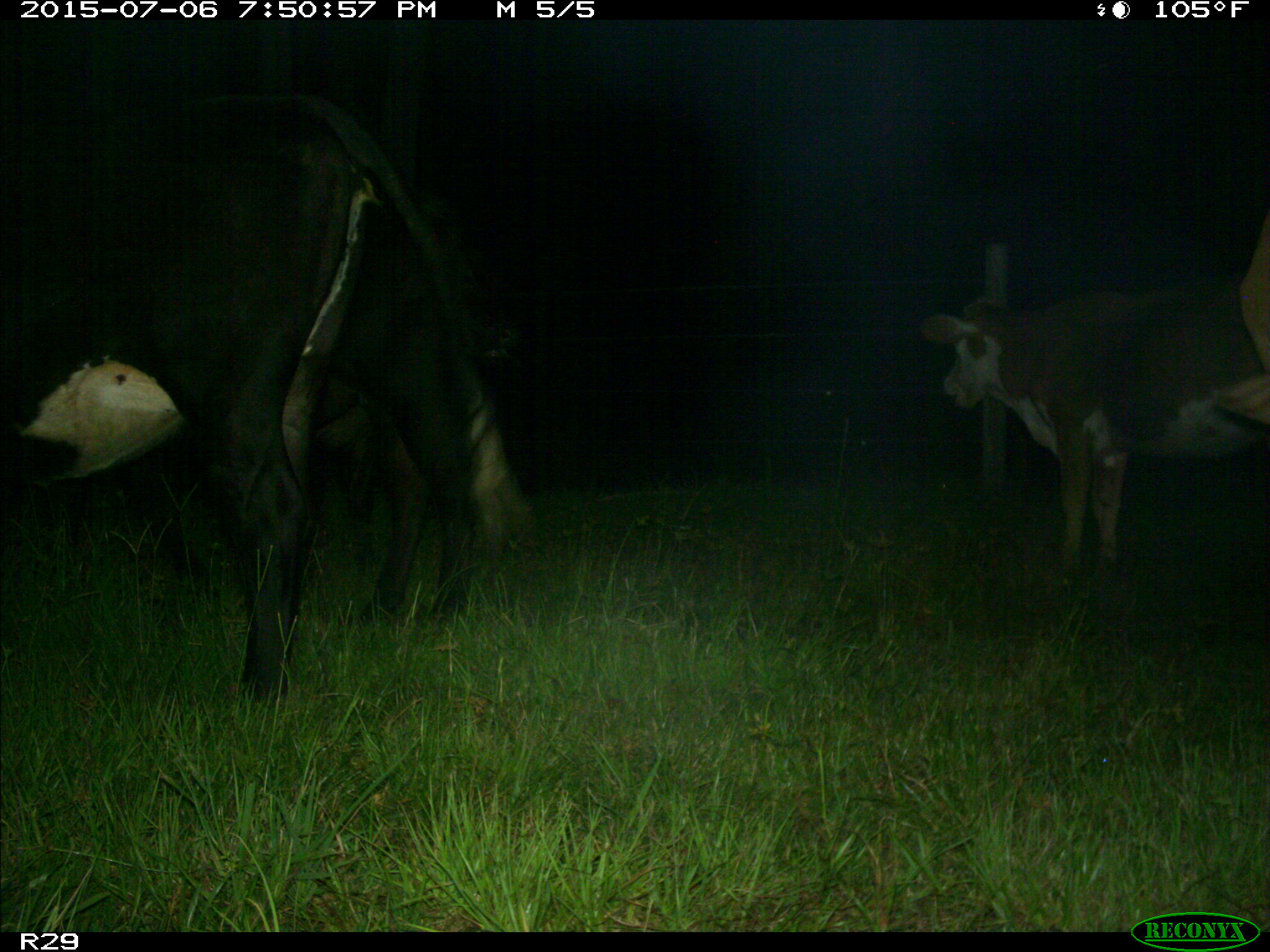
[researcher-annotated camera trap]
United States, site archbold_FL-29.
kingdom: Animalia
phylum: Chordata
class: Mammalia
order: Artiodactyla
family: Bovidae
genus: Bos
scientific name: Bos taurus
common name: domestic cow